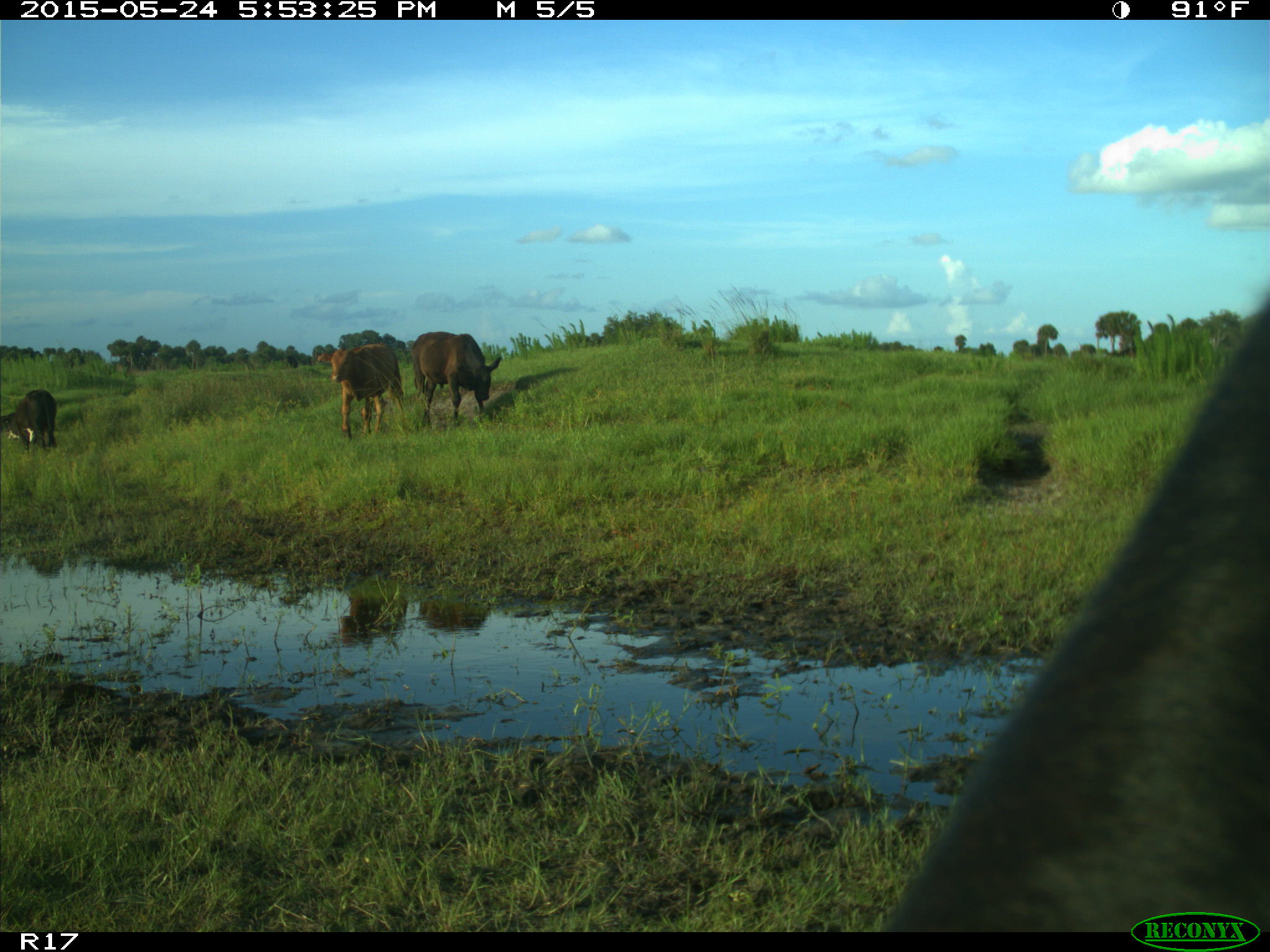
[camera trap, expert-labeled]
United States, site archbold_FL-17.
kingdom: Animalia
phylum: Chordata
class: Mammalia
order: Artiodactyla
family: Bovidae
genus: Bos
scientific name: Bos taurus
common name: domestic cow